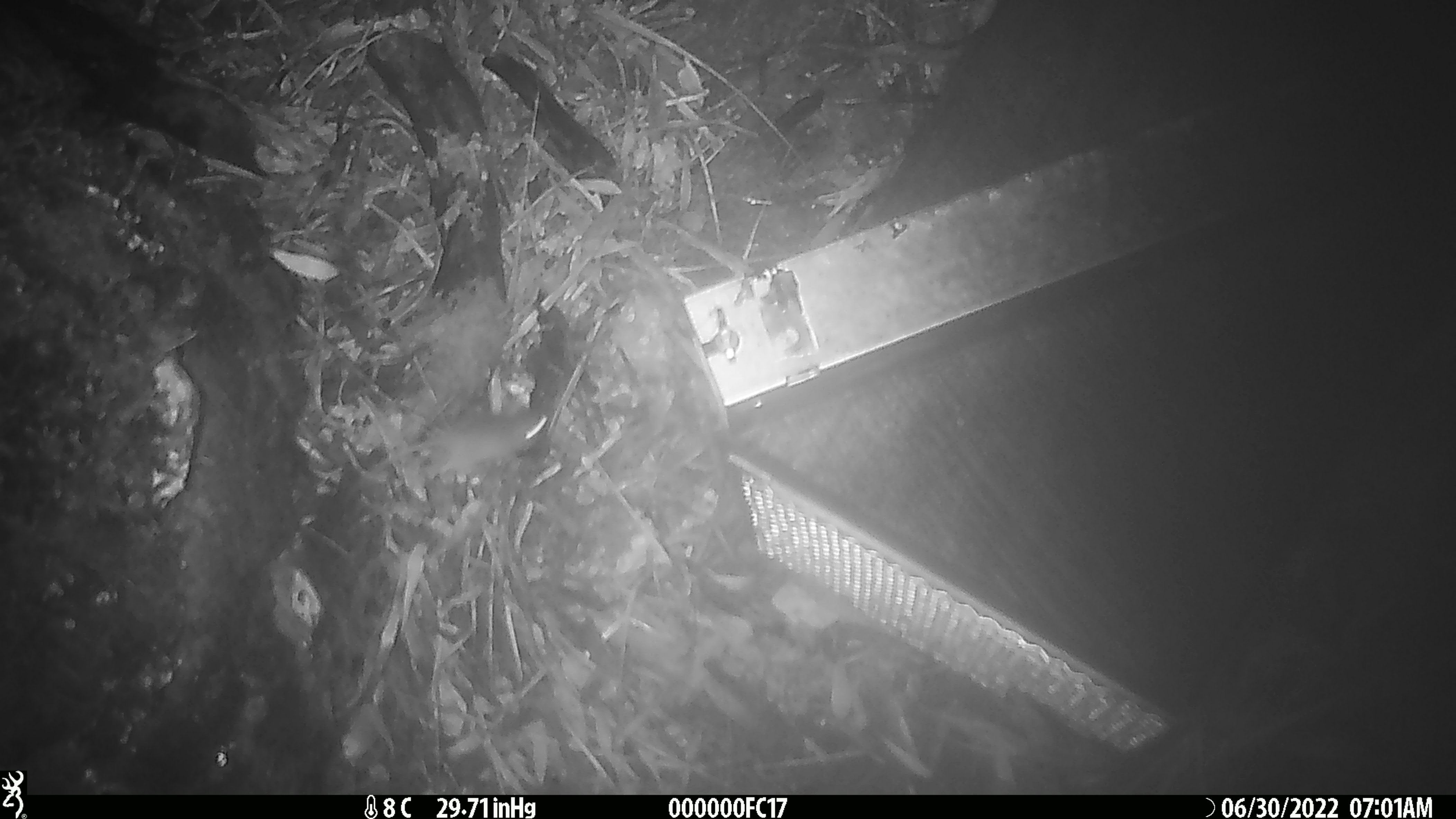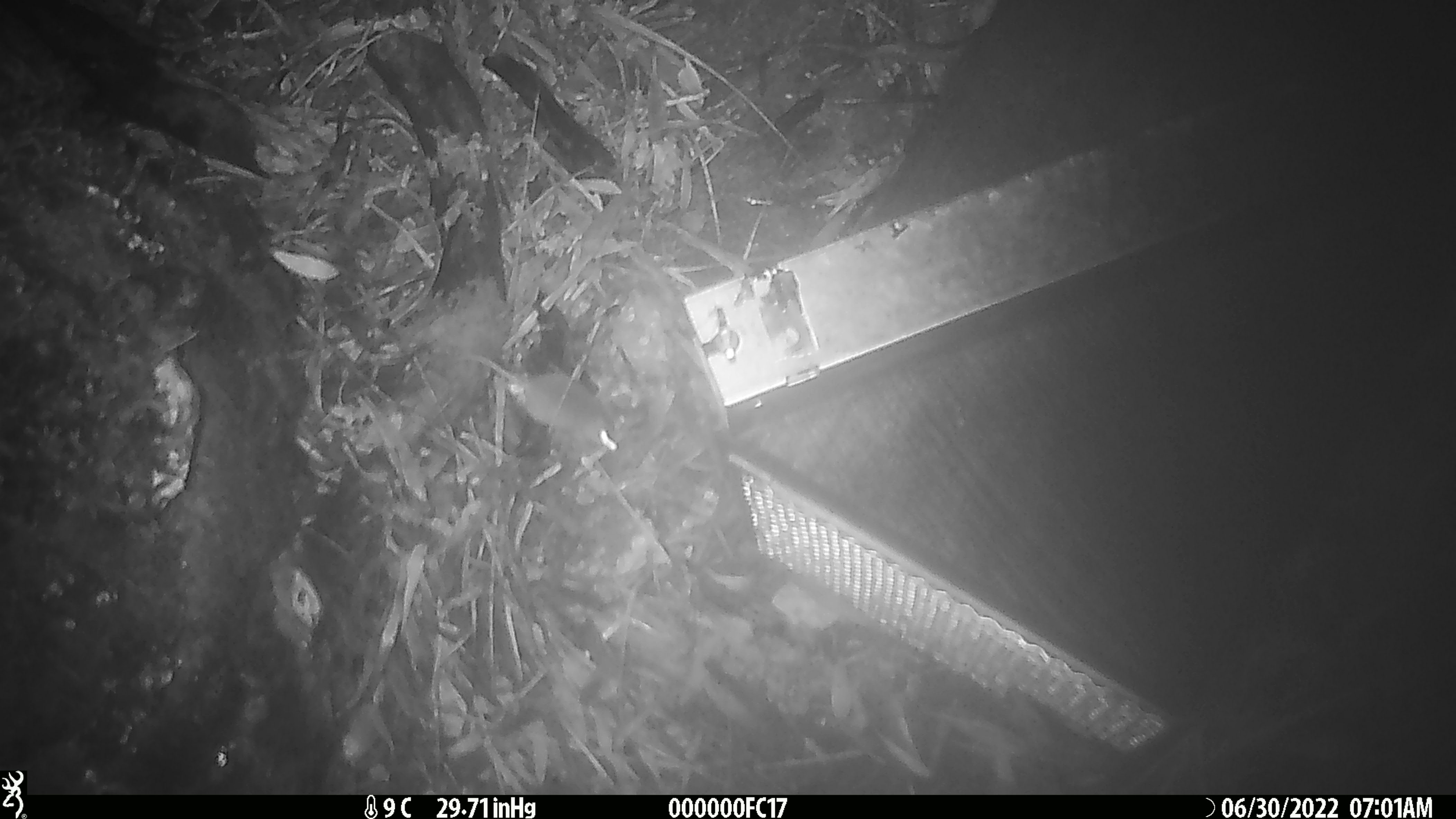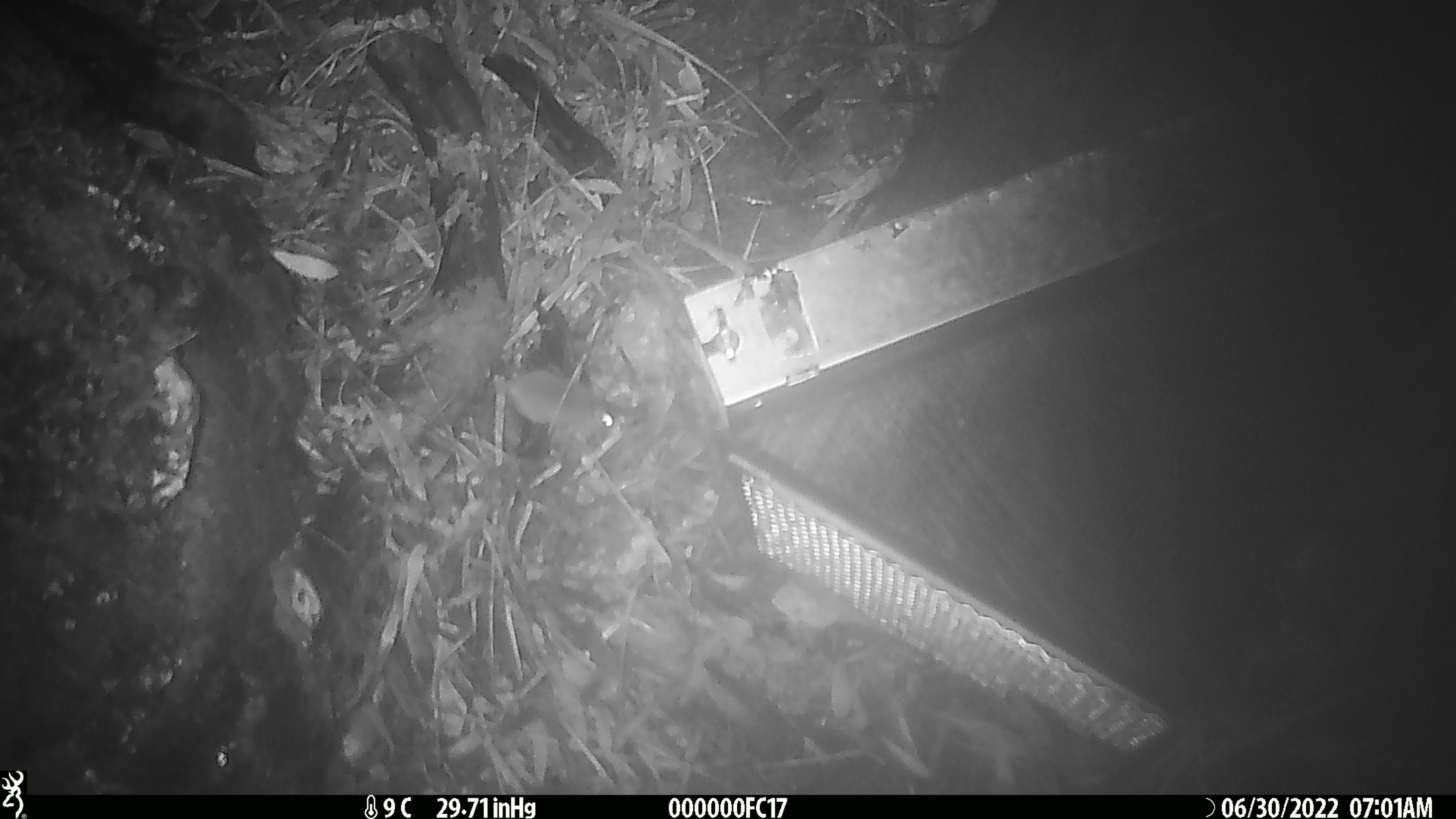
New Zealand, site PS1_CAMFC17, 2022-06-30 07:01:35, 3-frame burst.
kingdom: Animalia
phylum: Chordata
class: Mammalia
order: Rodentia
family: Muridae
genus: Mus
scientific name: Mus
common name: mouse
Mouse (Mus).